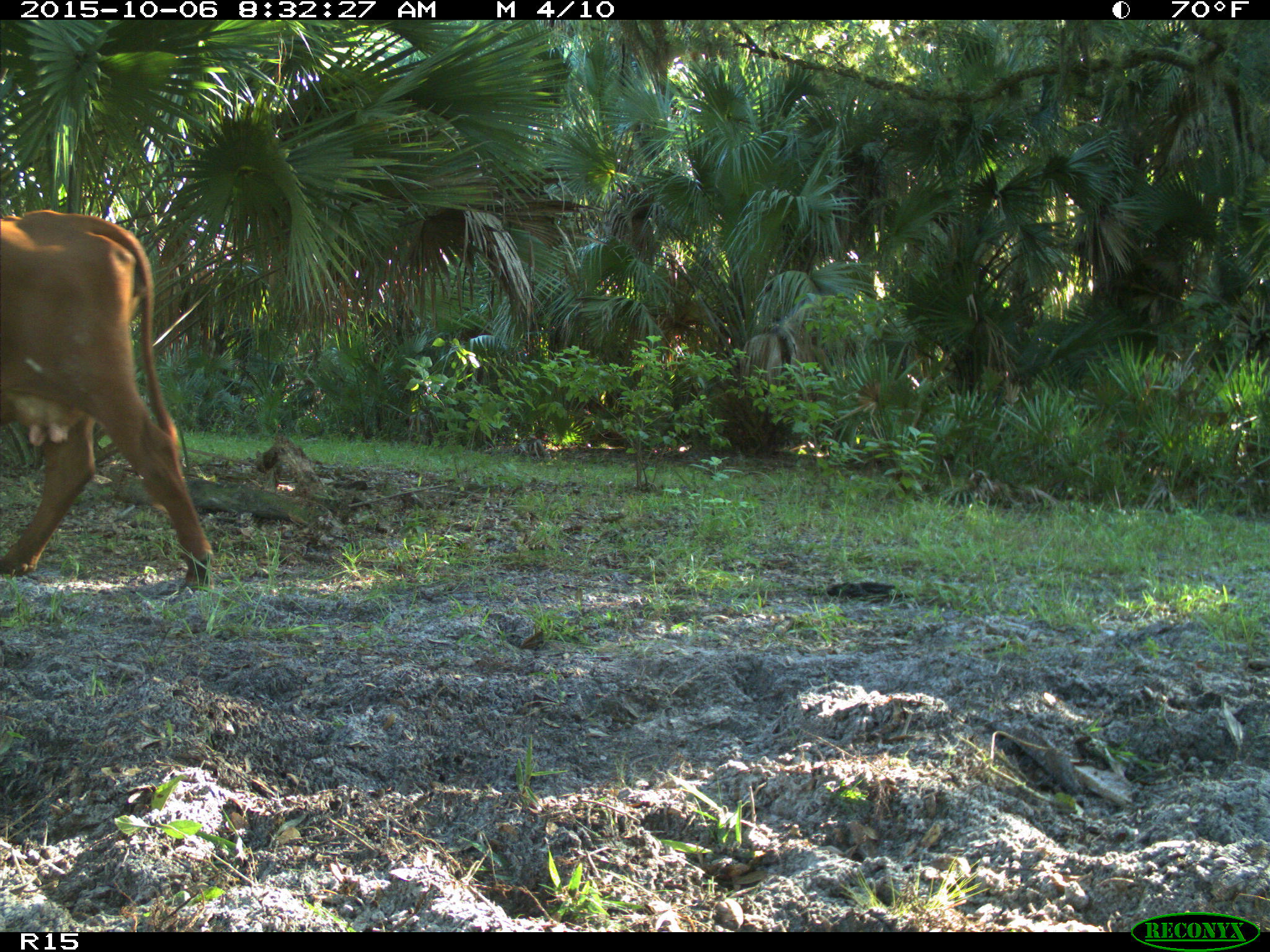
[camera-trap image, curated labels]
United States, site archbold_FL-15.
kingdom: Animalia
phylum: Chordata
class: Mammalia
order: Artiodactyla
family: Bovidae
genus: Bos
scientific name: Bos taurus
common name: domestic cow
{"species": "Bos taurus (domestic cow)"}